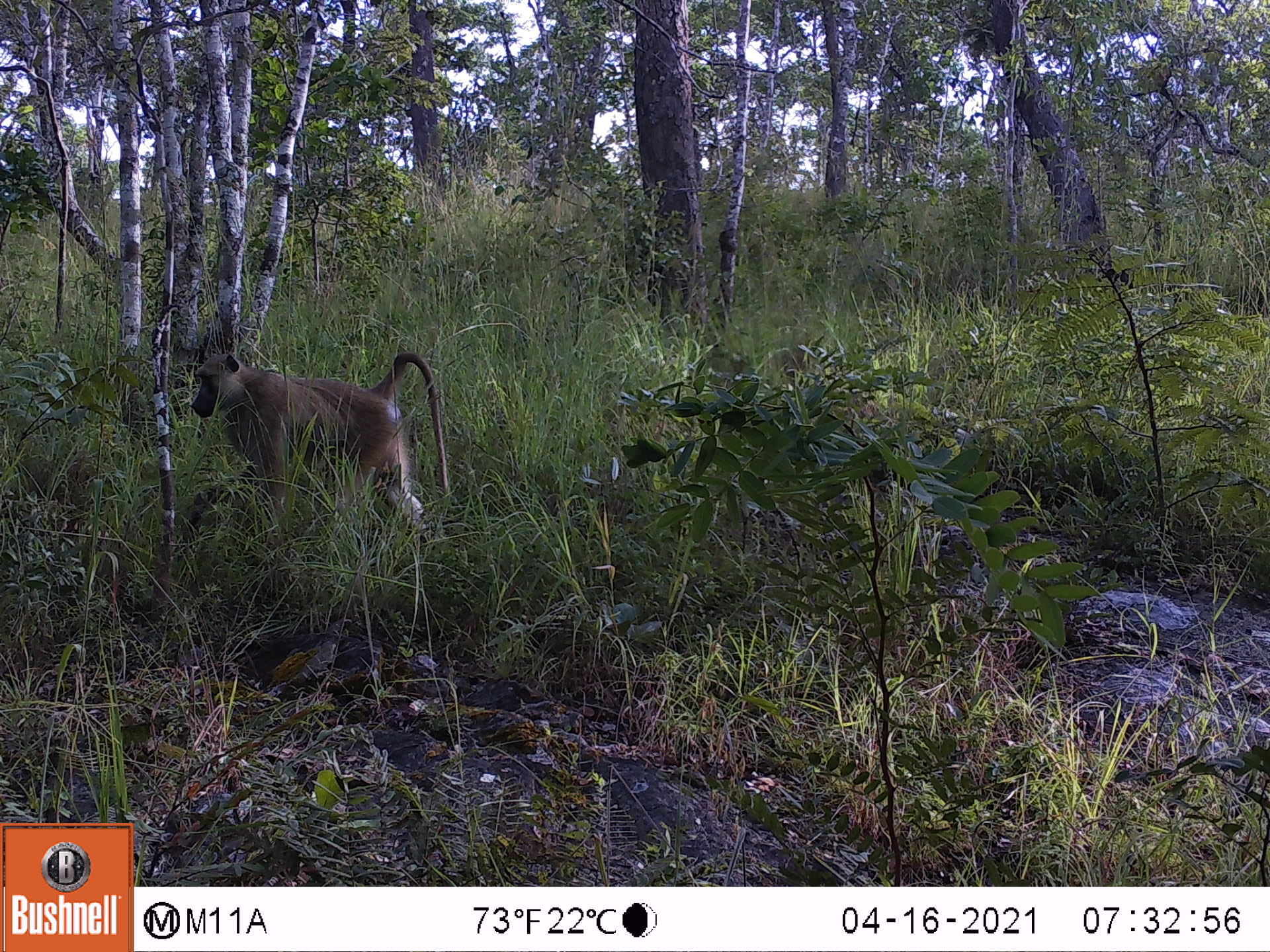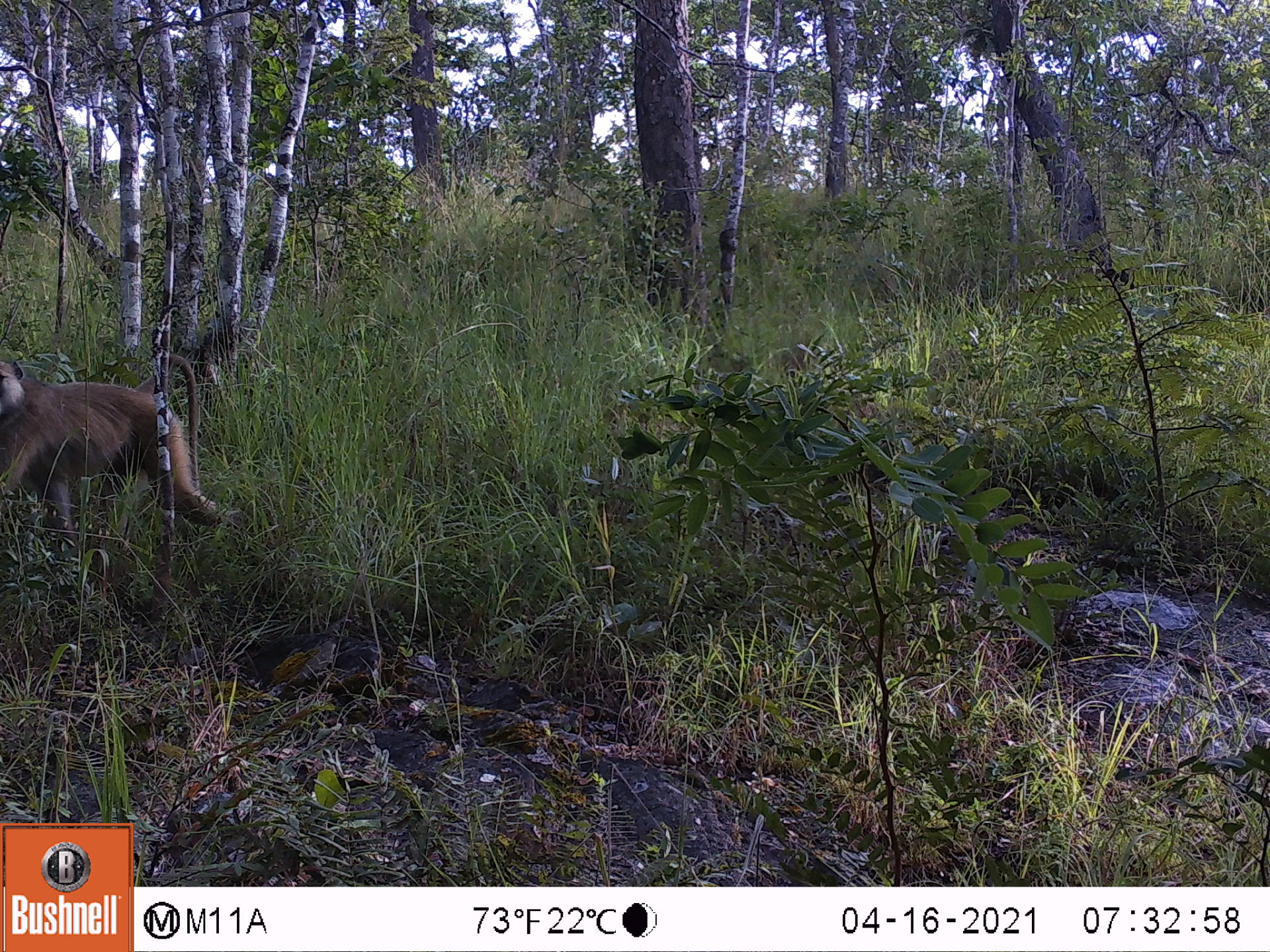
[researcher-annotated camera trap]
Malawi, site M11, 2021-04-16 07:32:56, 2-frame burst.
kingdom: Animalia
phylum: Chordata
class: Mammalia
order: Primates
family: Cercopithecidae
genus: Papio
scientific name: Papio cynocephalus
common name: yellow baboon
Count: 1.